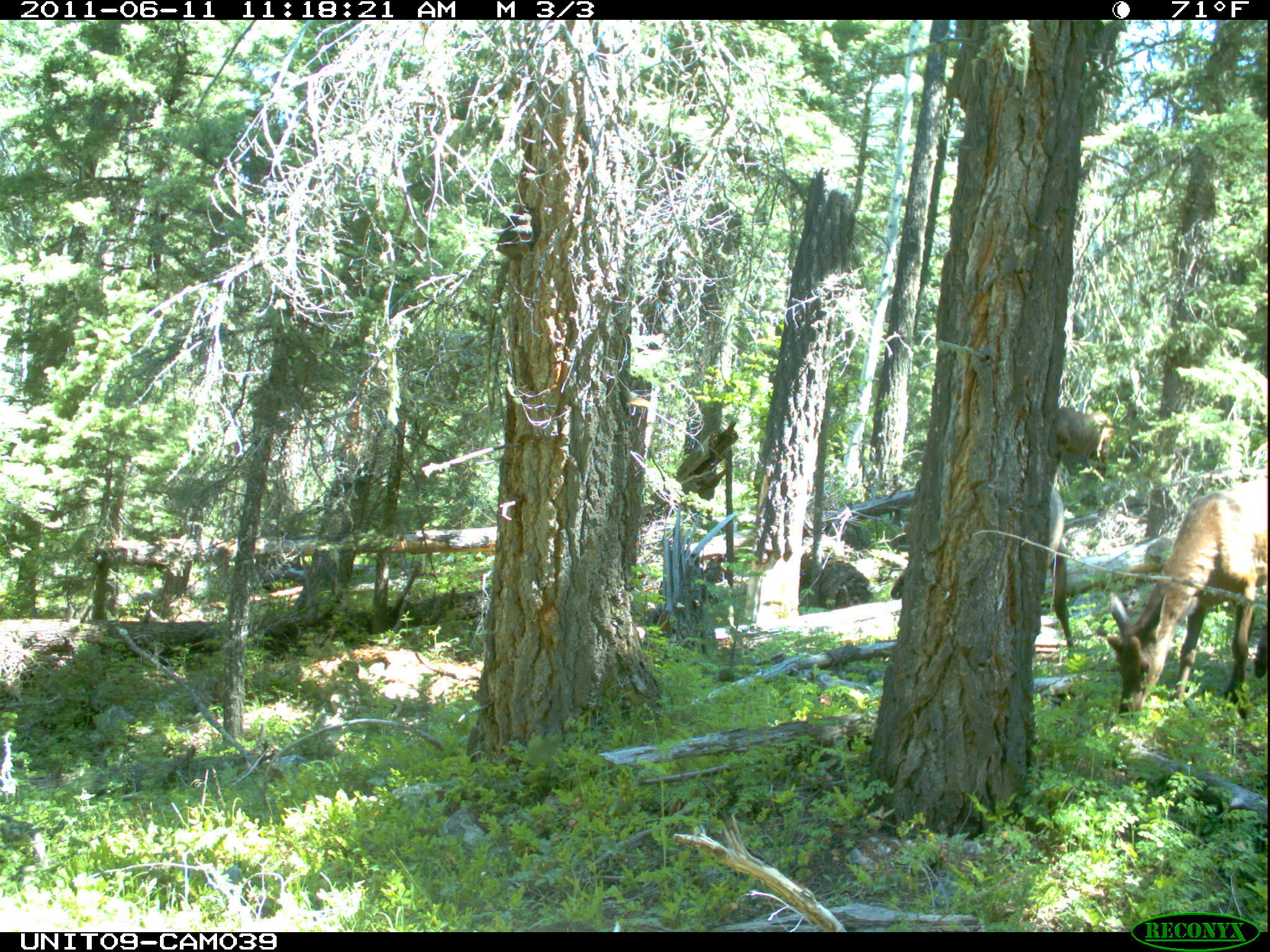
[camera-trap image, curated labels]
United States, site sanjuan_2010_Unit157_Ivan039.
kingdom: Animalia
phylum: Chordata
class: Mammalia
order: Artiodactyla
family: Cervidae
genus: Cervus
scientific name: Cervus elaphus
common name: red deer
Cervus elaphus (red deer).